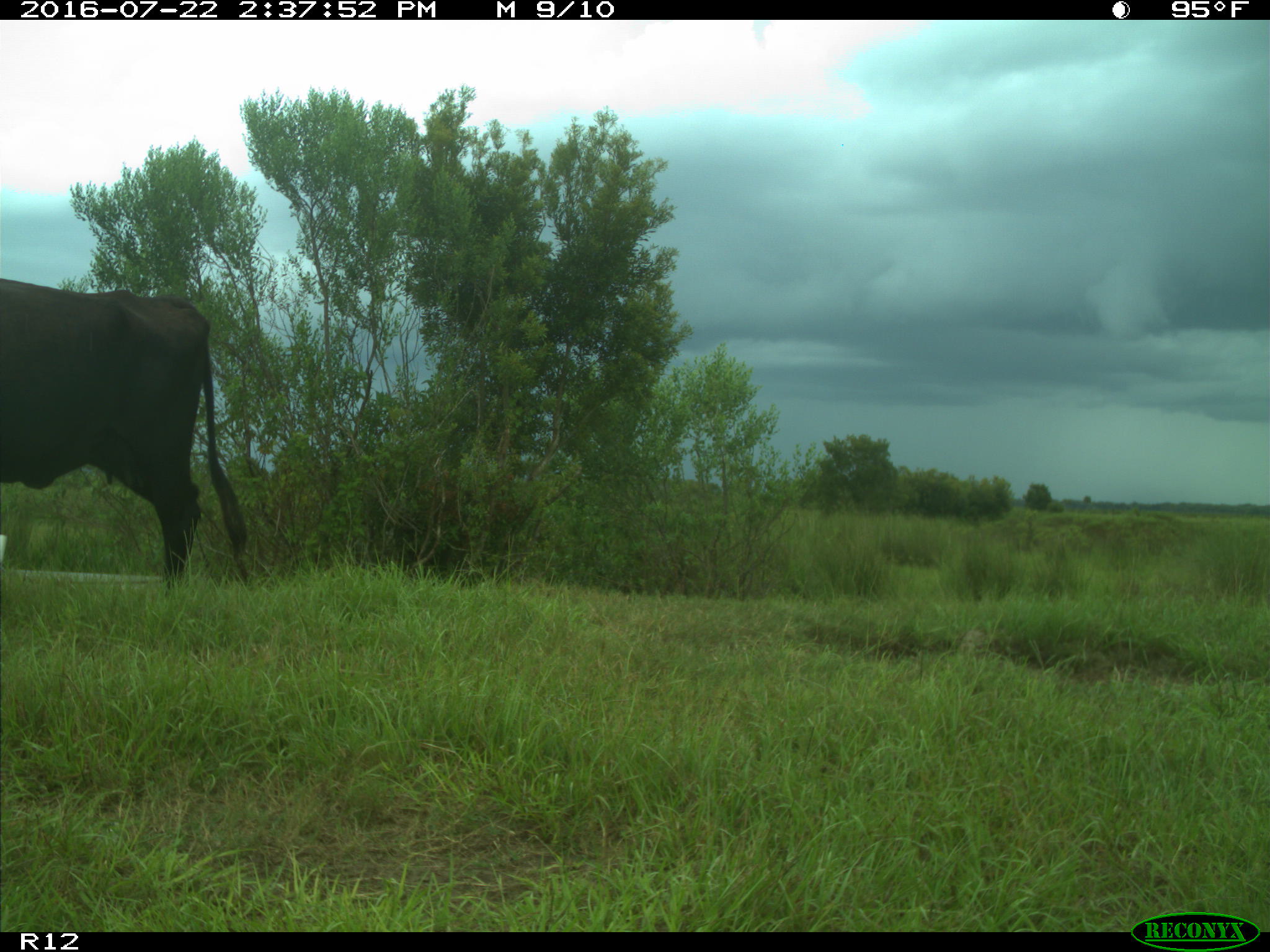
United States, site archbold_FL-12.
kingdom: Animalia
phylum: Chordata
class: Mammalia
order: Artiodactyla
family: Bovidae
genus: Bos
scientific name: Bos taurus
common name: domestic cow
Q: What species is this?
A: Bos taurus (domestic cow).